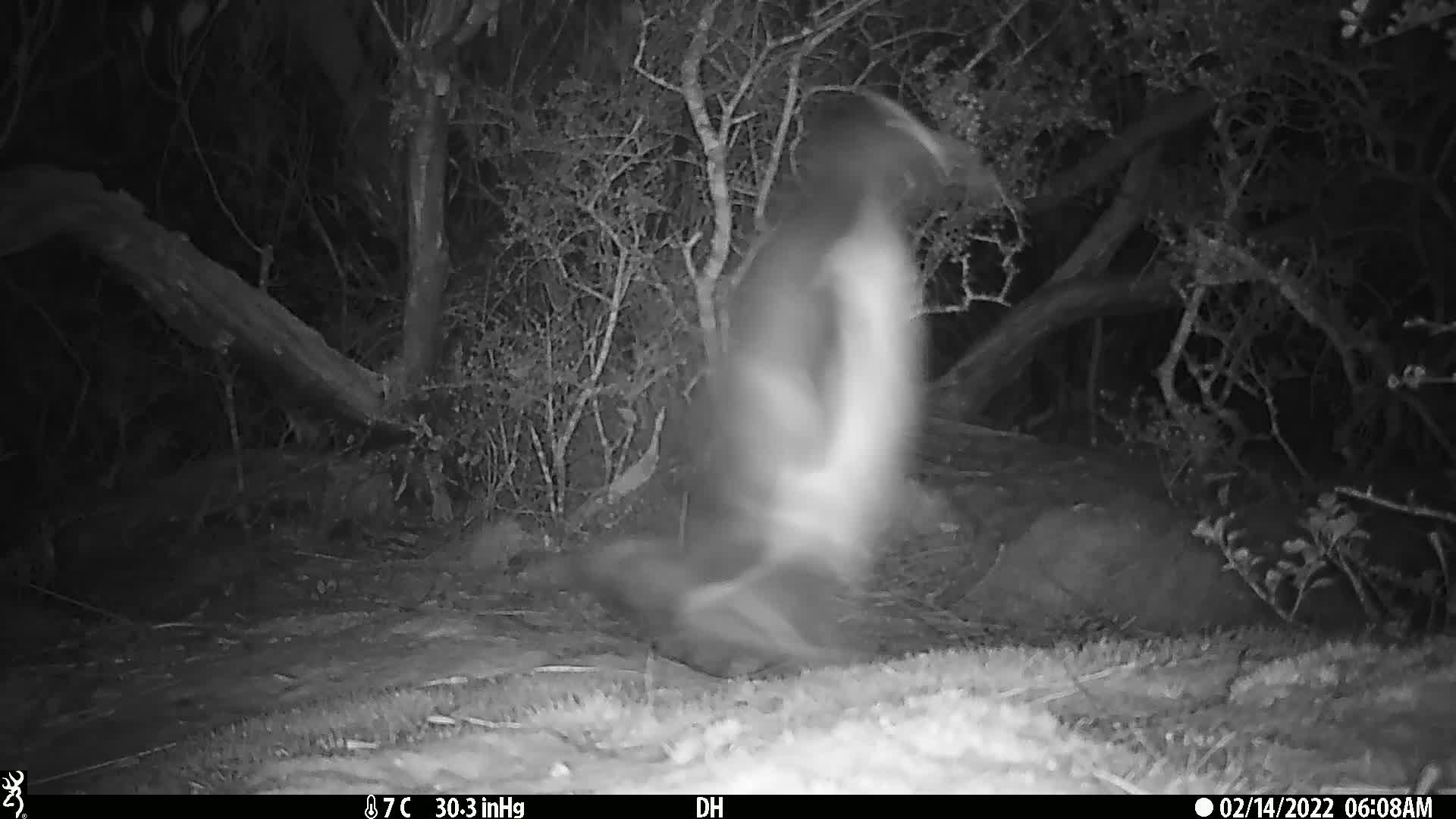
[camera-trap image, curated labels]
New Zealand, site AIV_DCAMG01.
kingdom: Animalia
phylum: Chordata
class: Aves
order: Sphenisciformes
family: Spheniscidae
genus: Megadyptes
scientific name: Megadyptes antipodes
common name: yellow-eyed penguin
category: yellow eyed penguin